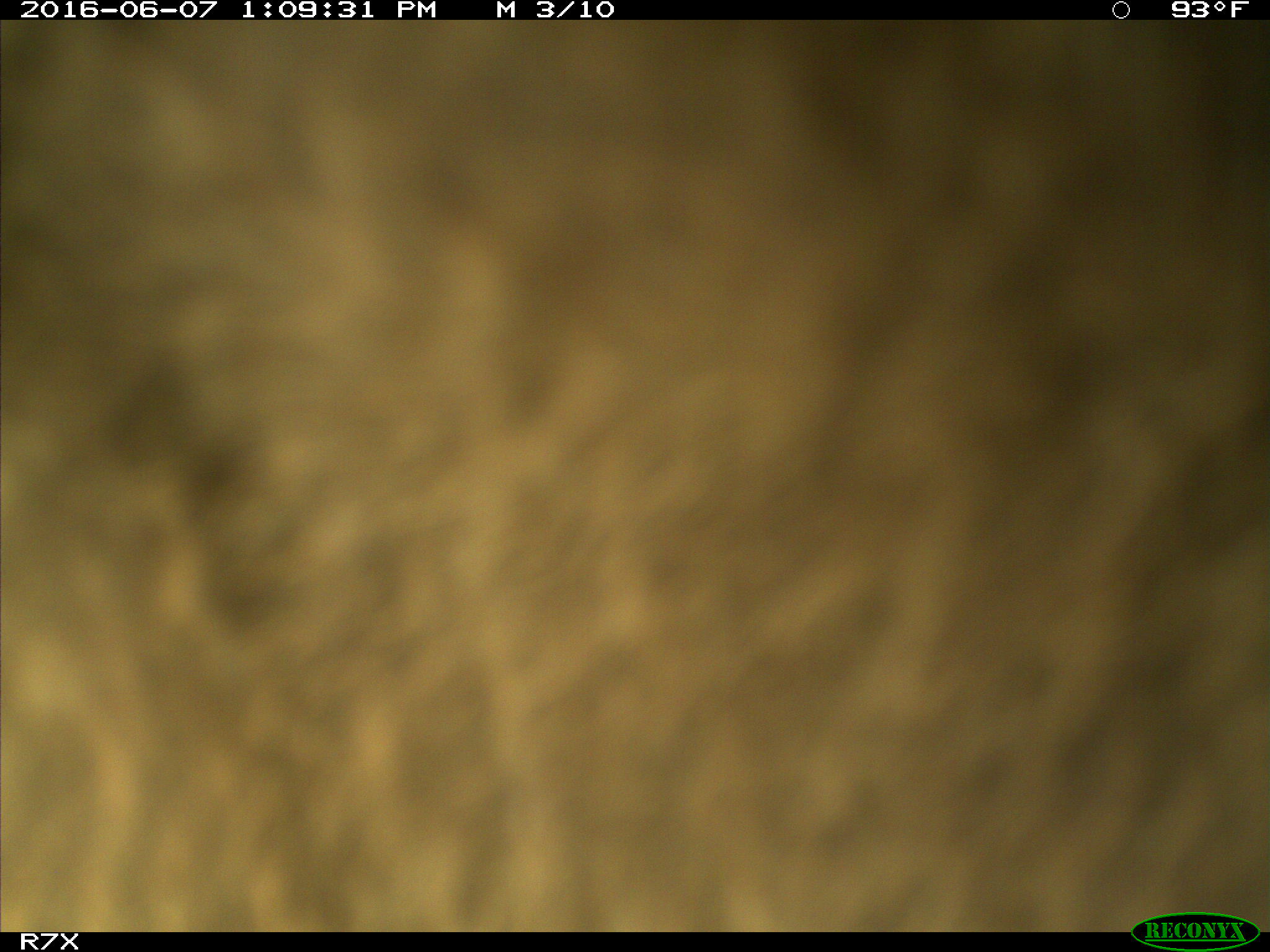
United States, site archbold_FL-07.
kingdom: Animalia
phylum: Chordata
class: Mammalia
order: Artiodactyla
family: Bovidae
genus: Bos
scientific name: Bos taurus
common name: domestic cow